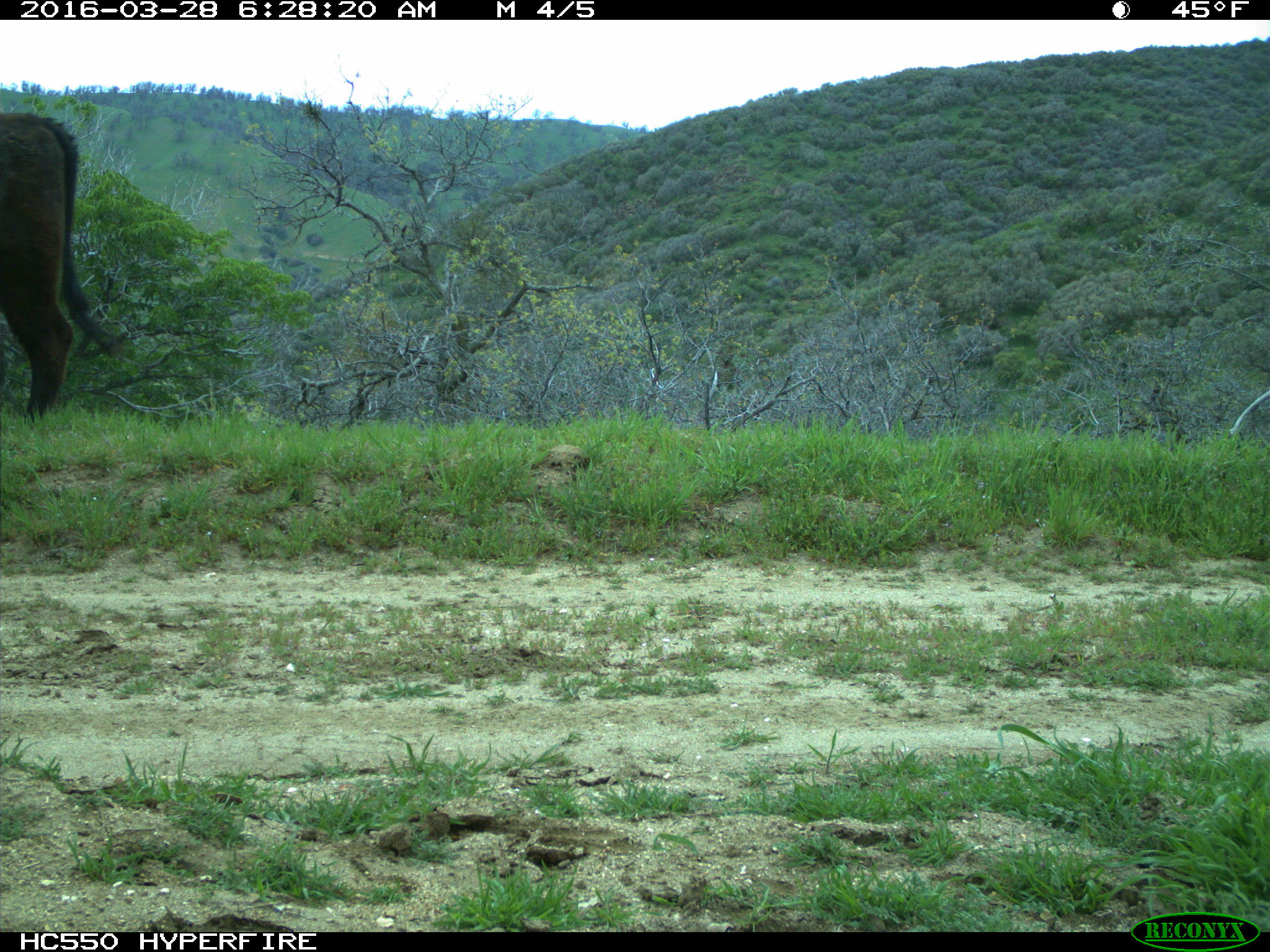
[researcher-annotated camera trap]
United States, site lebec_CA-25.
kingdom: Animalia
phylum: Chordata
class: Mammalia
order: Artiodactyla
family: Bovidae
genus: Bos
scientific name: Bos taurus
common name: domestic cow